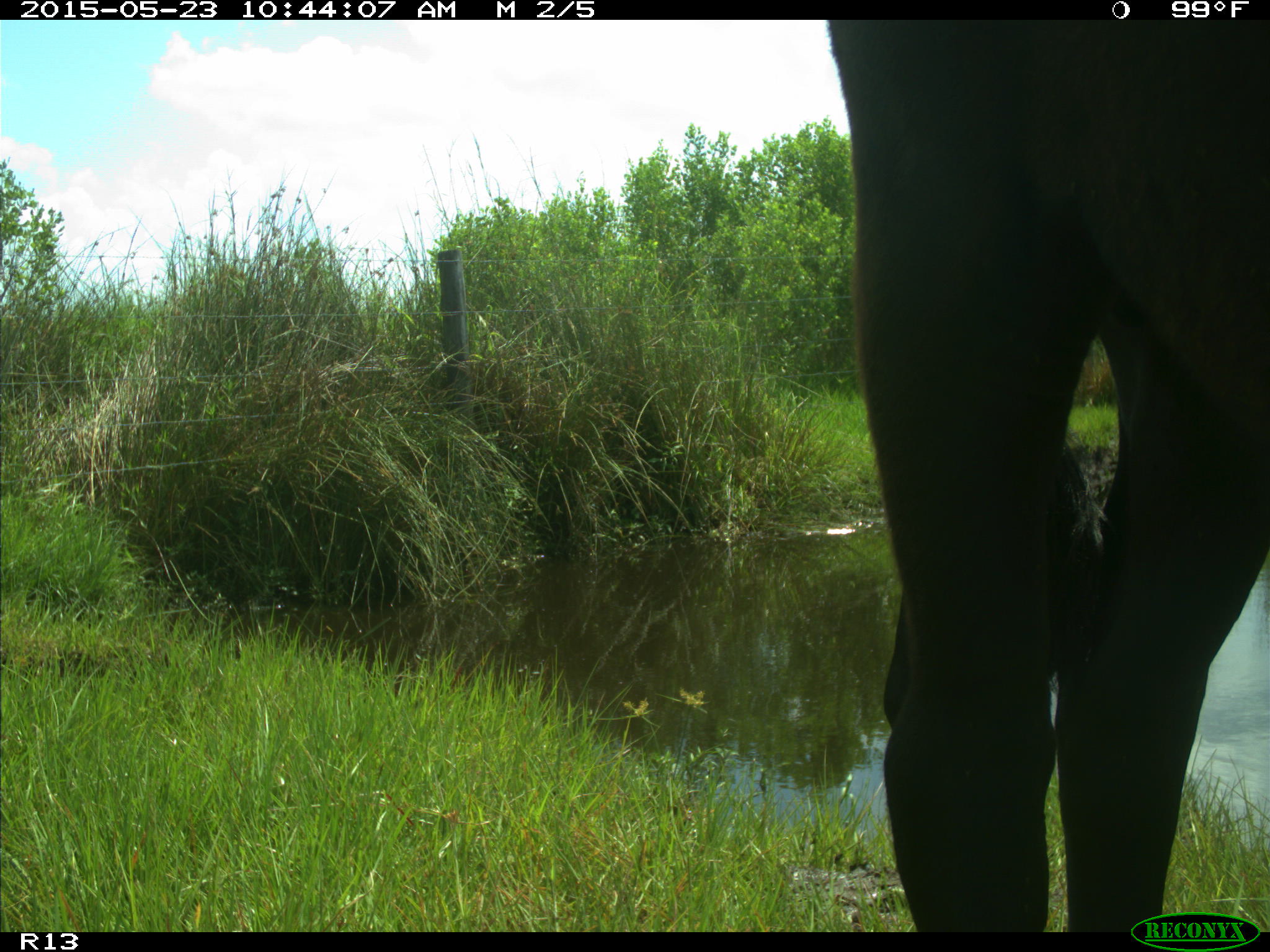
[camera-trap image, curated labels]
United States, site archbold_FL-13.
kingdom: Animalia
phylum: Chordata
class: Mammalia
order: Artiodactyla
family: Bovidae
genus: Bos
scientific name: Bos taurus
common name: domestic cow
Bos taurus (domestic cow).